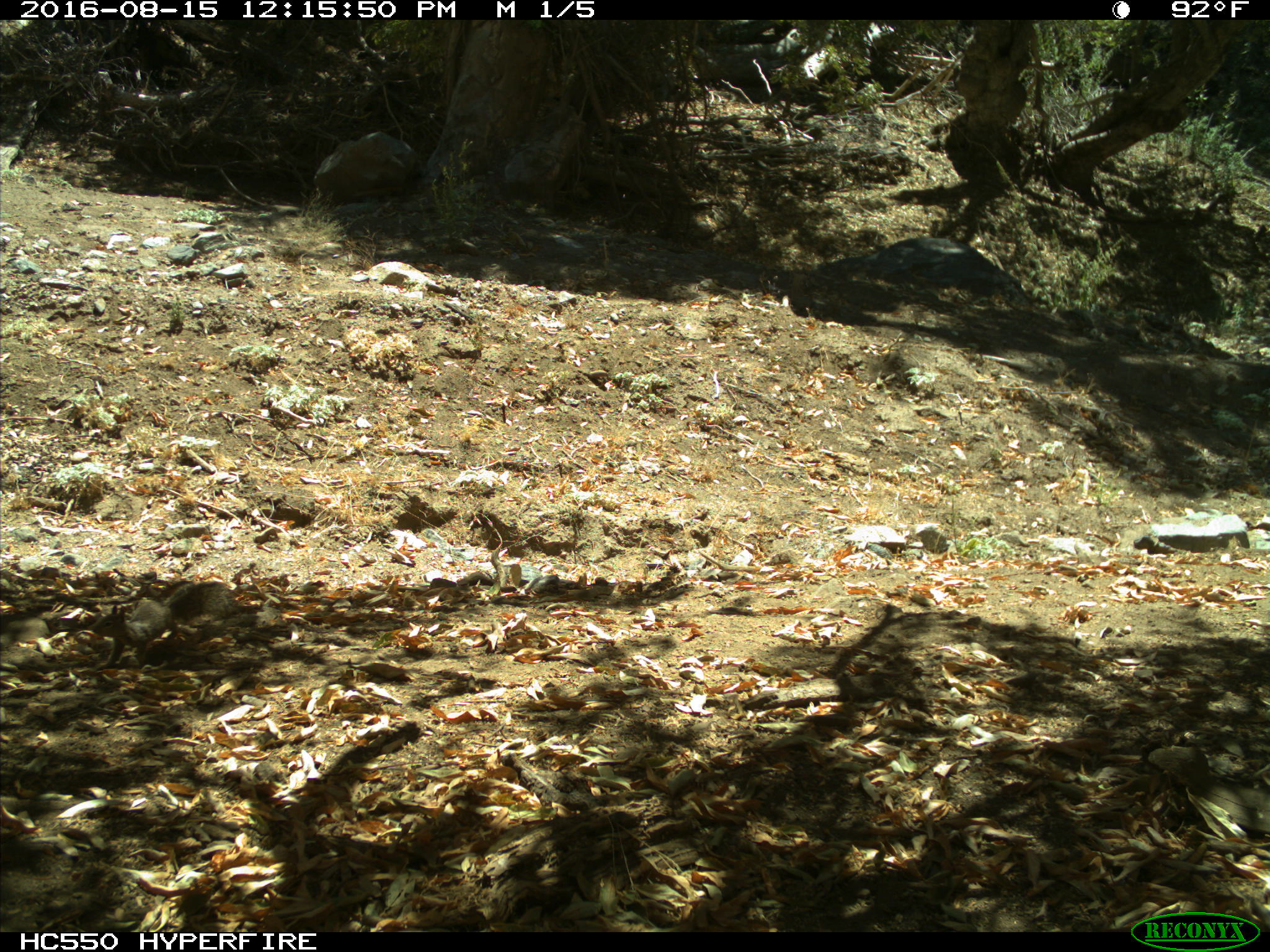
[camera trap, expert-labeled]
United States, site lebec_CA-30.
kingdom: Animalia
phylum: Chordata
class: Mammalia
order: Rodentia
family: Sciuridae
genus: Otospermophilus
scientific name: Otospermophilus beecheyi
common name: california ground squirrel